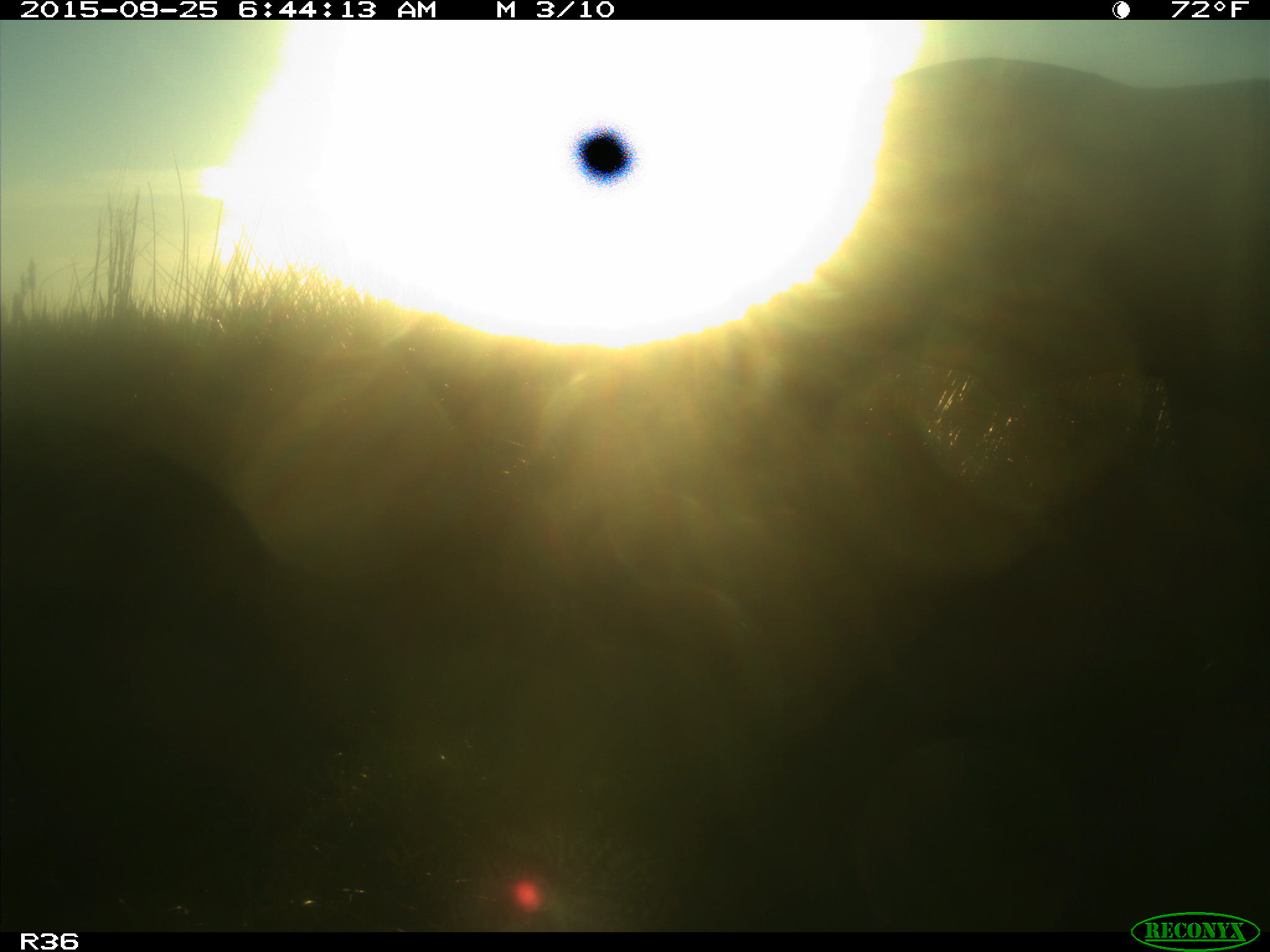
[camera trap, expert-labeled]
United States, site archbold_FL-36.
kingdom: Animalia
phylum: Chordata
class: Mammalia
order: Artiodactyla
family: Bovidae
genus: Bos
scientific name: Bos taurus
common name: domestic cow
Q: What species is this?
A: Bos taurus (domestic cow).